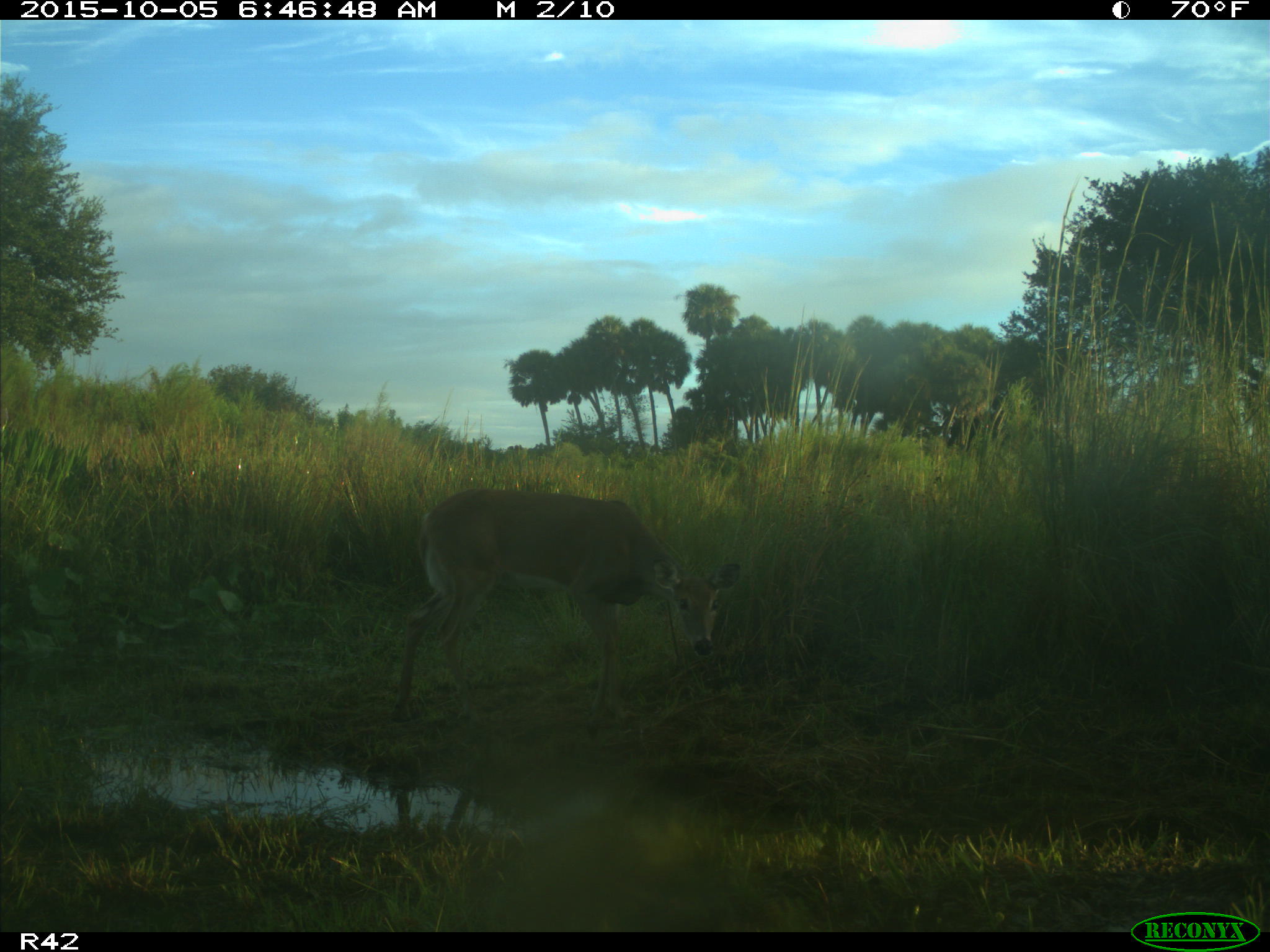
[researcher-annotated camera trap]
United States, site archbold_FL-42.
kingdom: Animalia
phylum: Chordata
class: Mammalia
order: Artiodactyla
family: Cervidae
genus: Odocoileus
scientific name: Odocoileus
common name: deer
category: unidentified deer